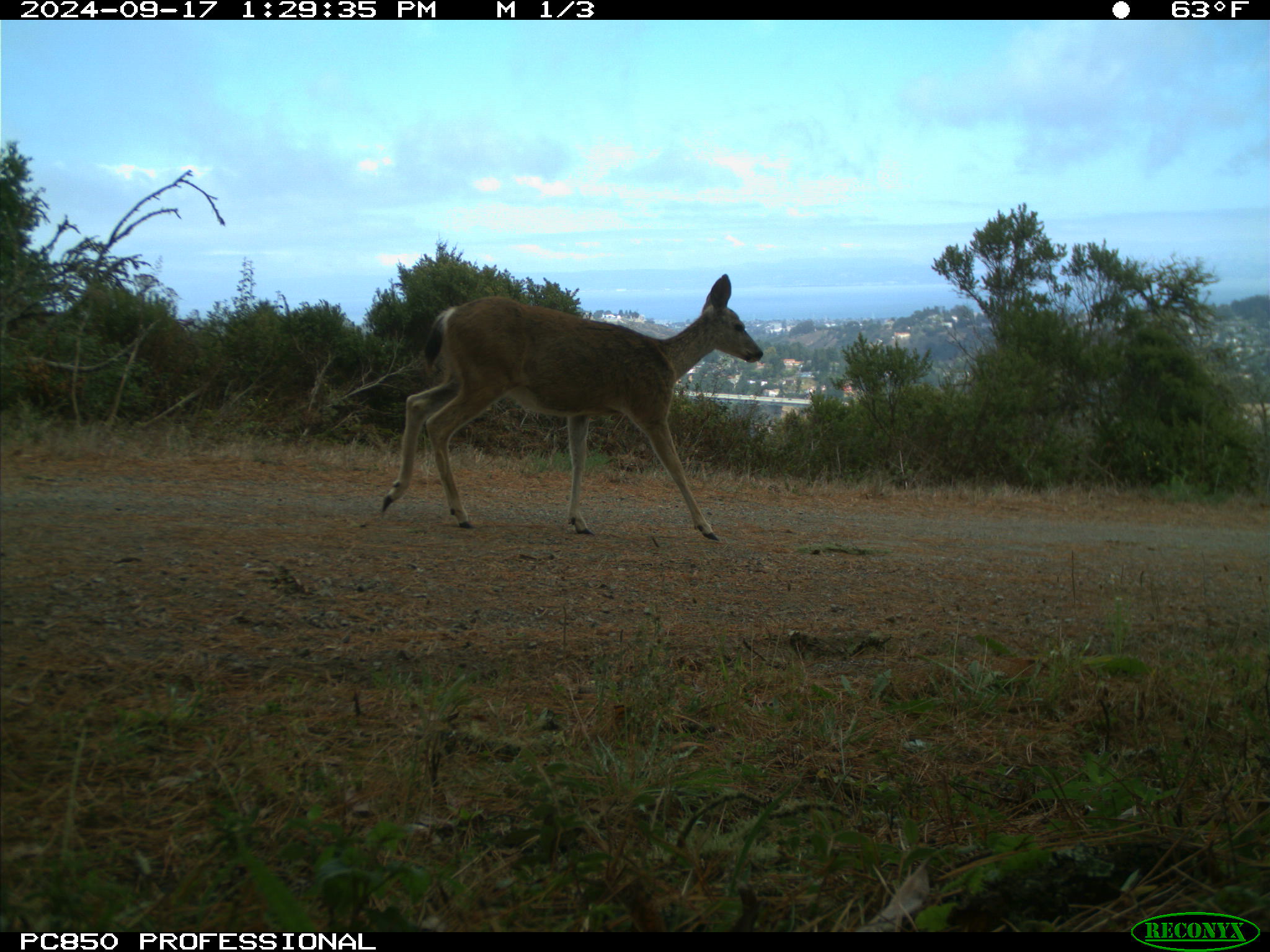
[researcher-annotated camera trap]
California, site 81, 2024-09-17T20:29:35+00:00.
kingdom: Animalia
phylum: Chordata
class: Mammalia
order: Artiodactyla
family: Cervidae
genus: Odocoileus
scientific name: Odocoileus hemionus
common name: mule deer